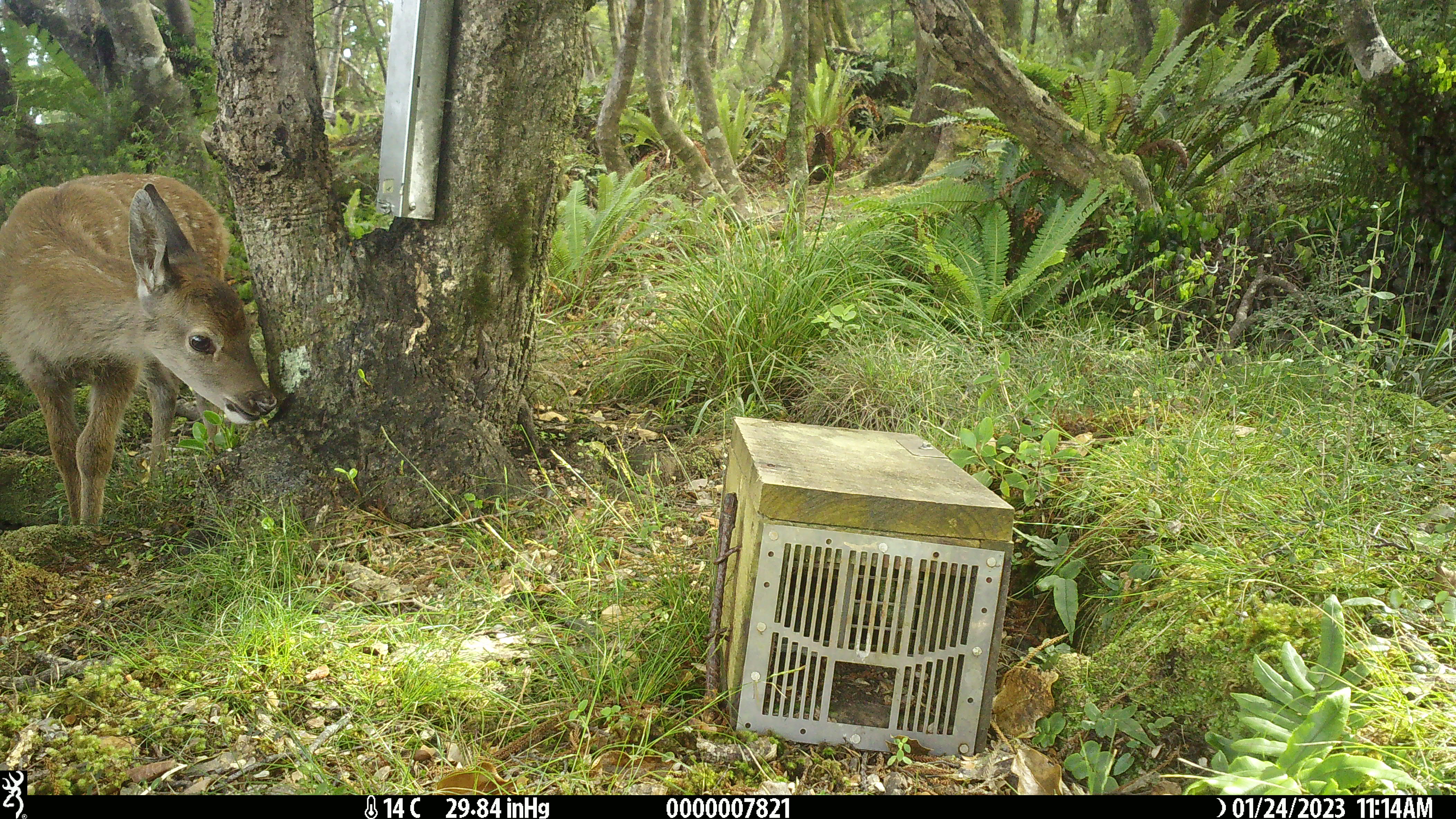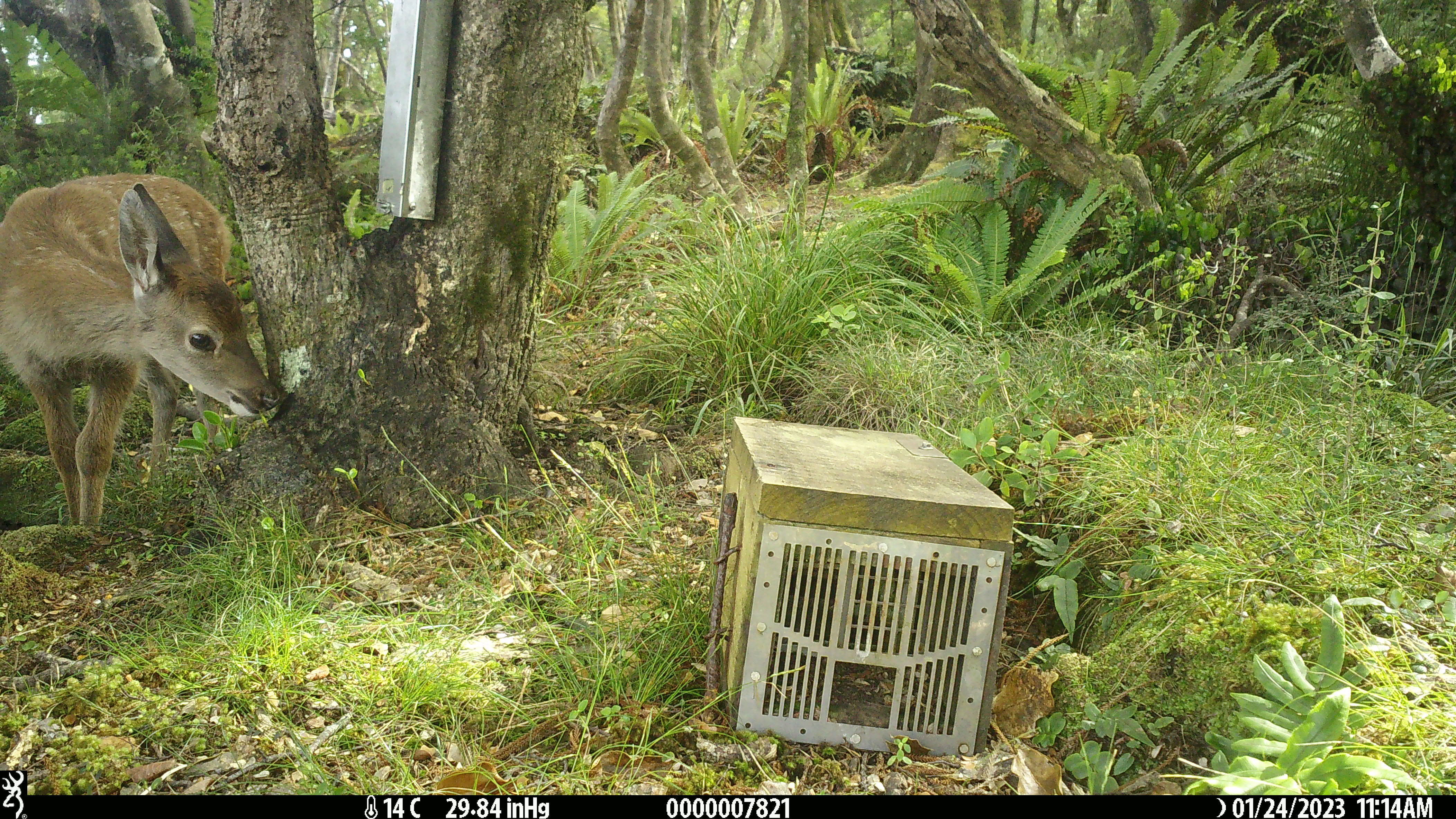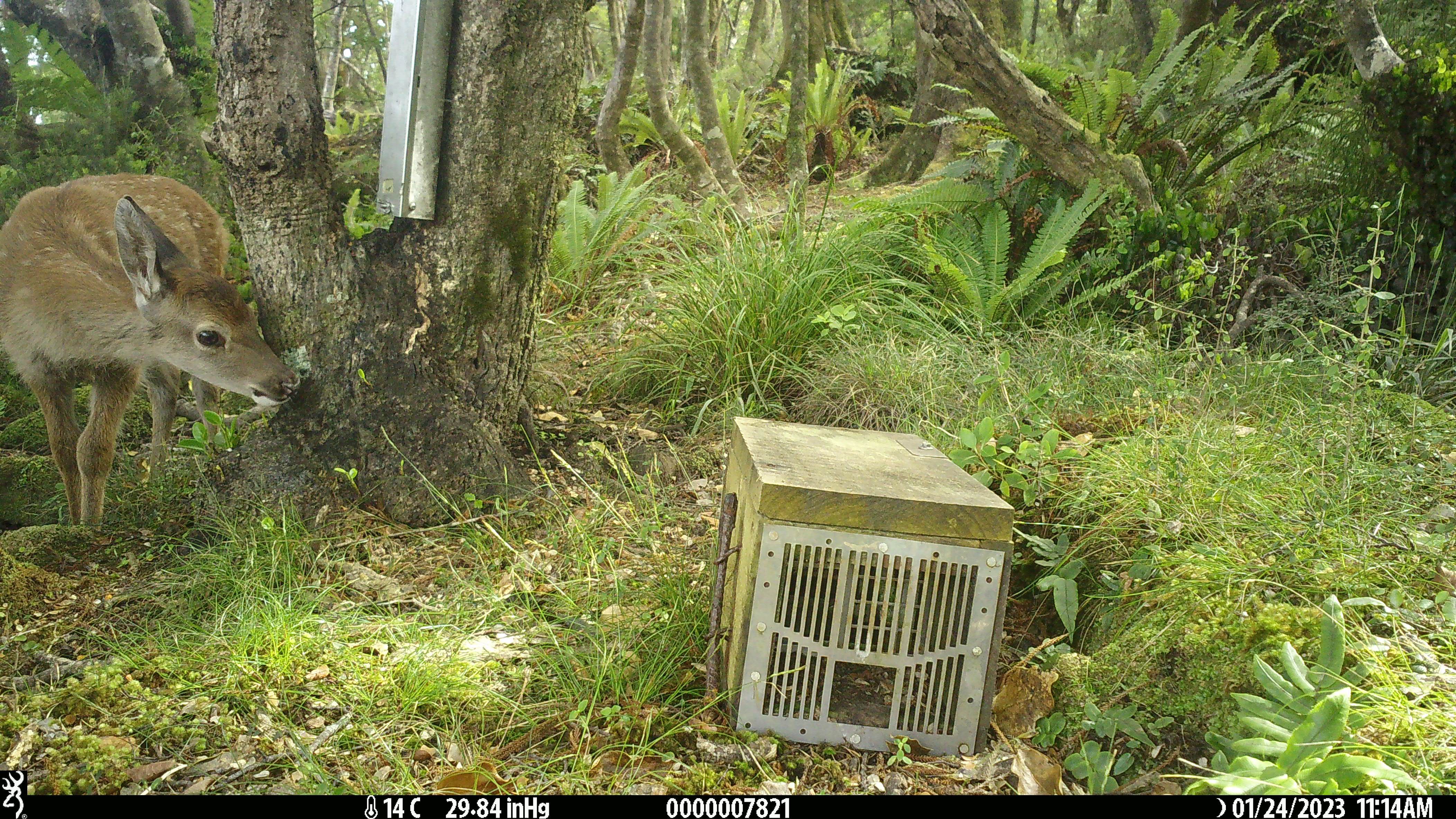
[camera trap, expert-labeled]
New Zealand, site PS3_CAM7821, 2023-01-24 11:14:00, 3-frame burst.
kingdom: Animalia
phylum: Chordata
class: Mammalia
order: Artiodactyla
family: Cervidae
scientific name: Cervidae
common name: deer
Deer (Cervidae).